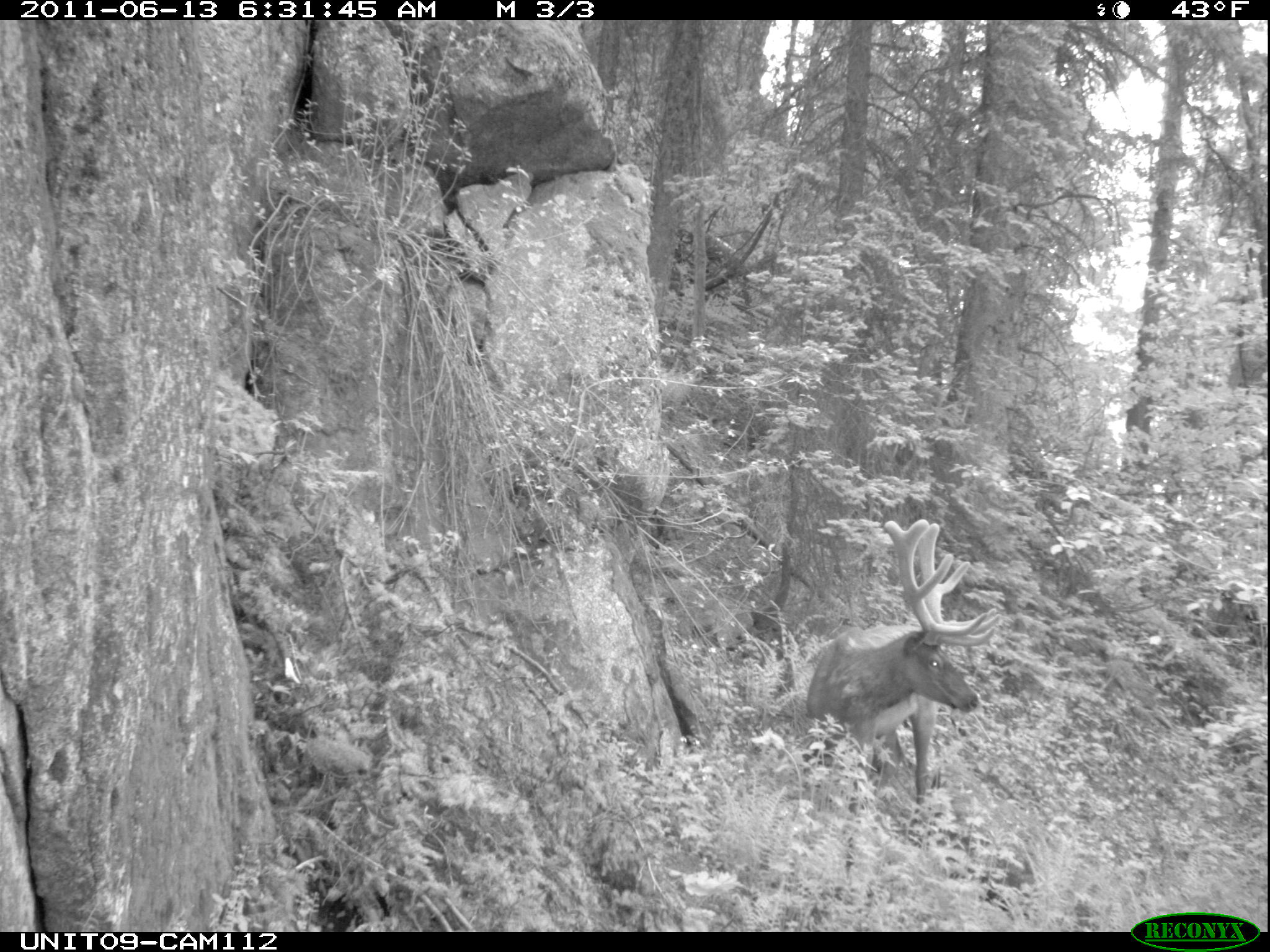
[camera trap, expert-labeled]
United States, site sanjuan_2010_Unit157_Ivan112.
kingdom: Animalia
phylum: Chordata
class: Mammalia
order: Artiodactyla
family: Cervidae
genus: Cervus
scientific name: Cervus elaphus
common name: red deer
Cervus elaphus (red deer).